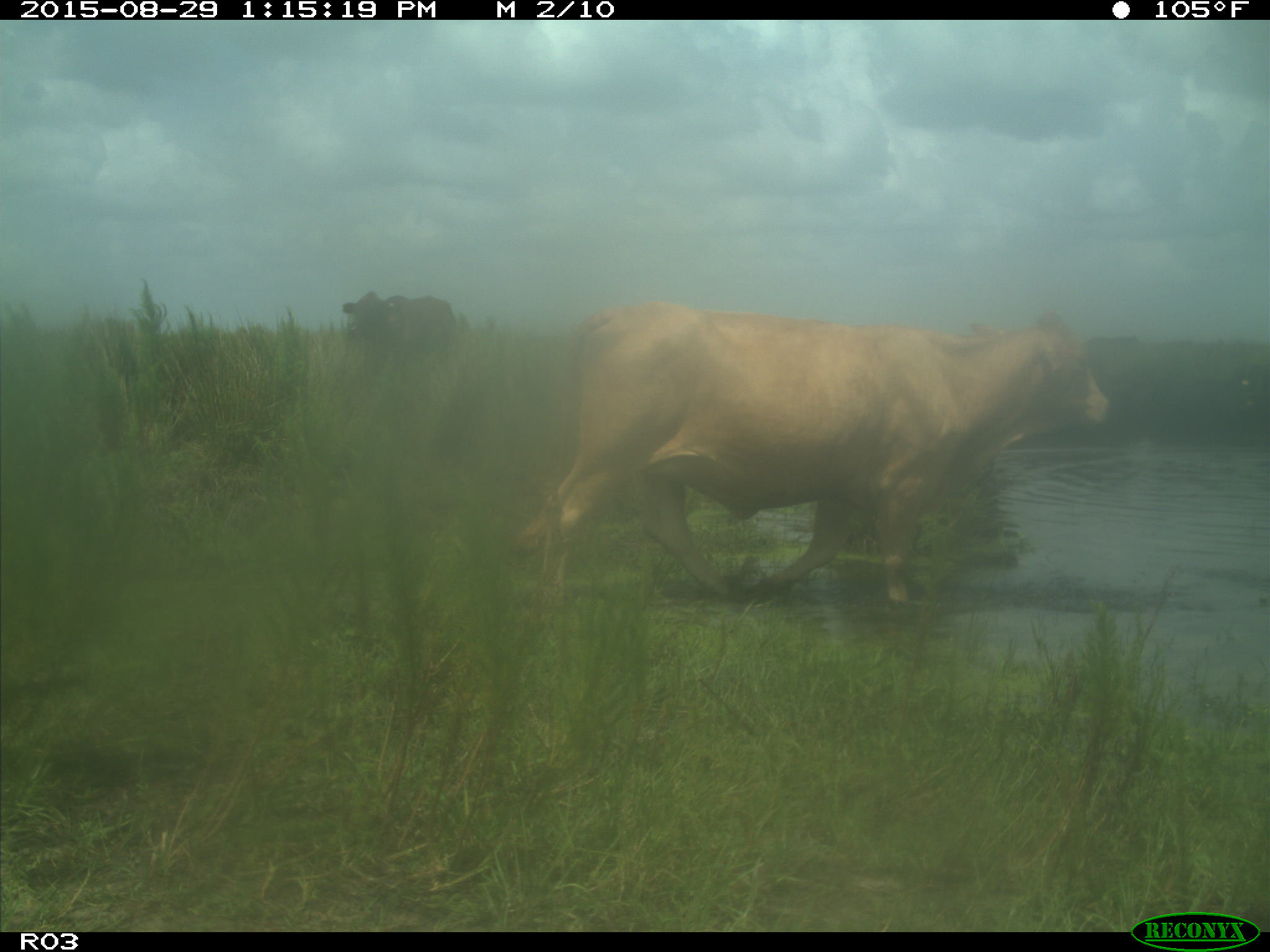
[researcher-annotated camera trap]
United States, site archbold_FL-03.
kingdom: Animalia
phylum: Chordata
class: Mammalia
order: Artiodactyla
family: Bovidae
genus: Bos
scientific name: Bos taurus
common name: domestic cow